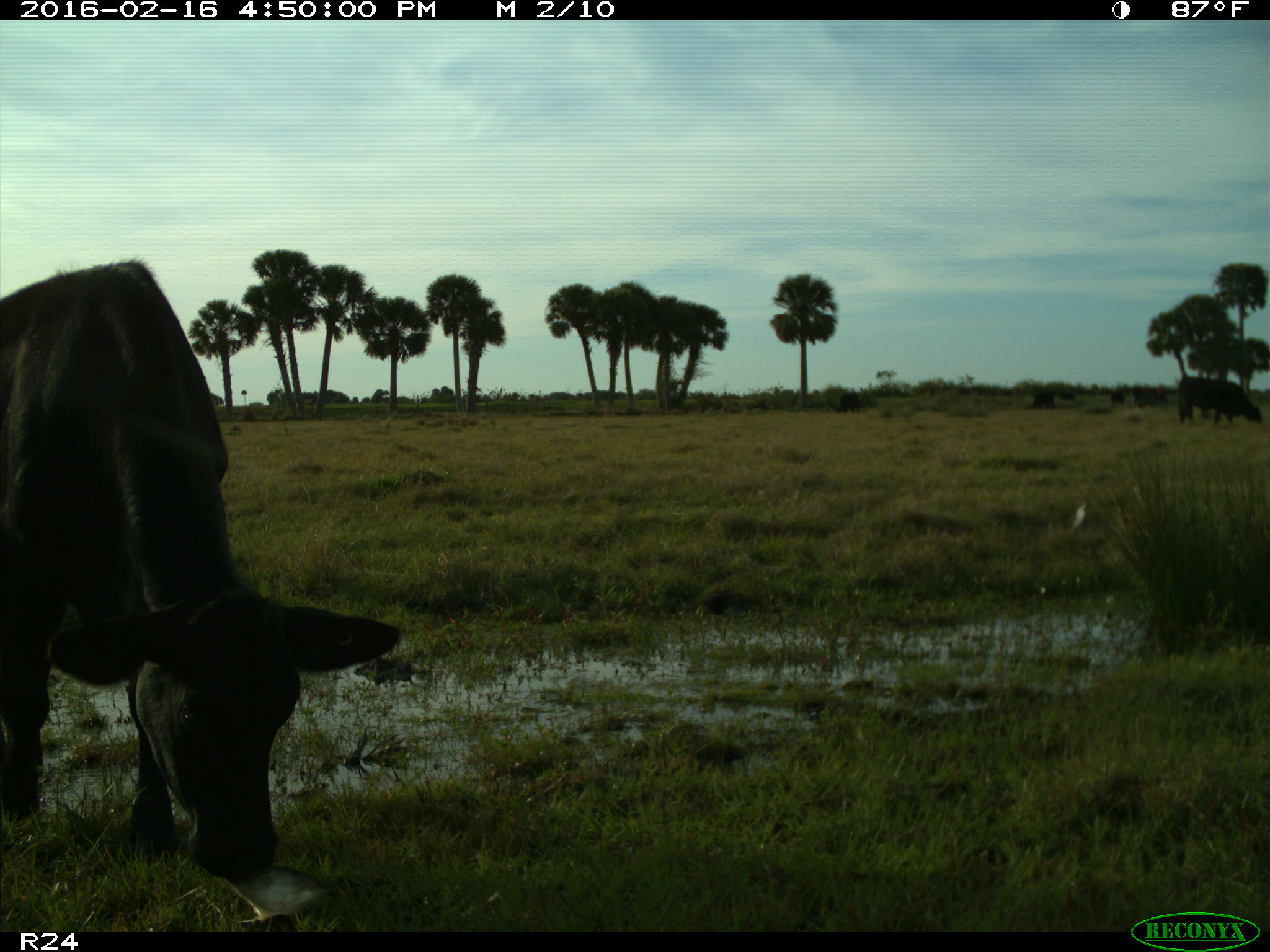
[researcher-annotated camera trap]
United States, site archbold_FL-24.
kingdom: Animalia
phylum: Chordata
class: Mammalia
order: Artiodactyla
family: Bovidae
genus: Bos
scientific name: Bos taurus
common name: domestic cow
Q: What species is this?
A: Bos taurus (domestic cow).